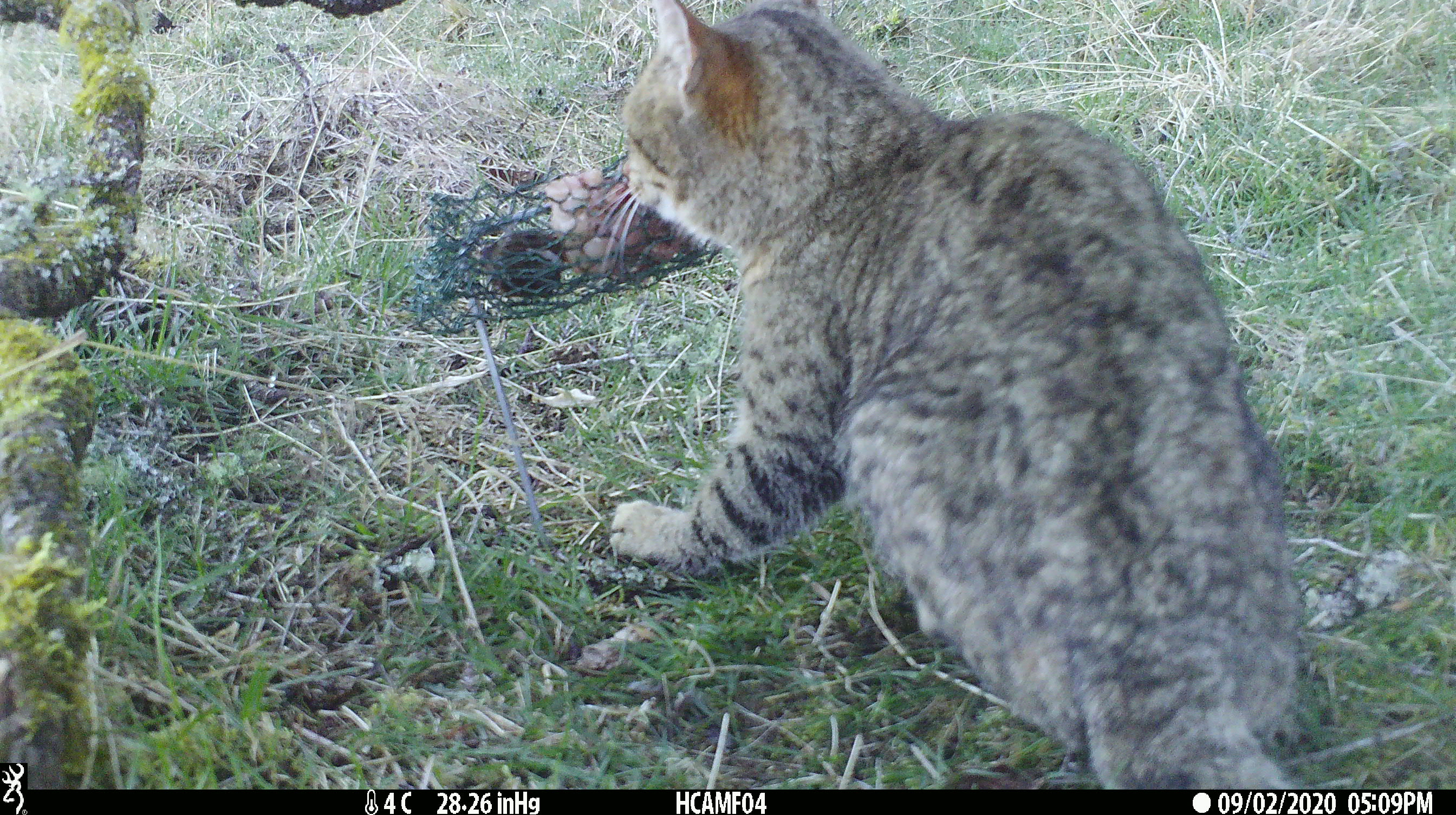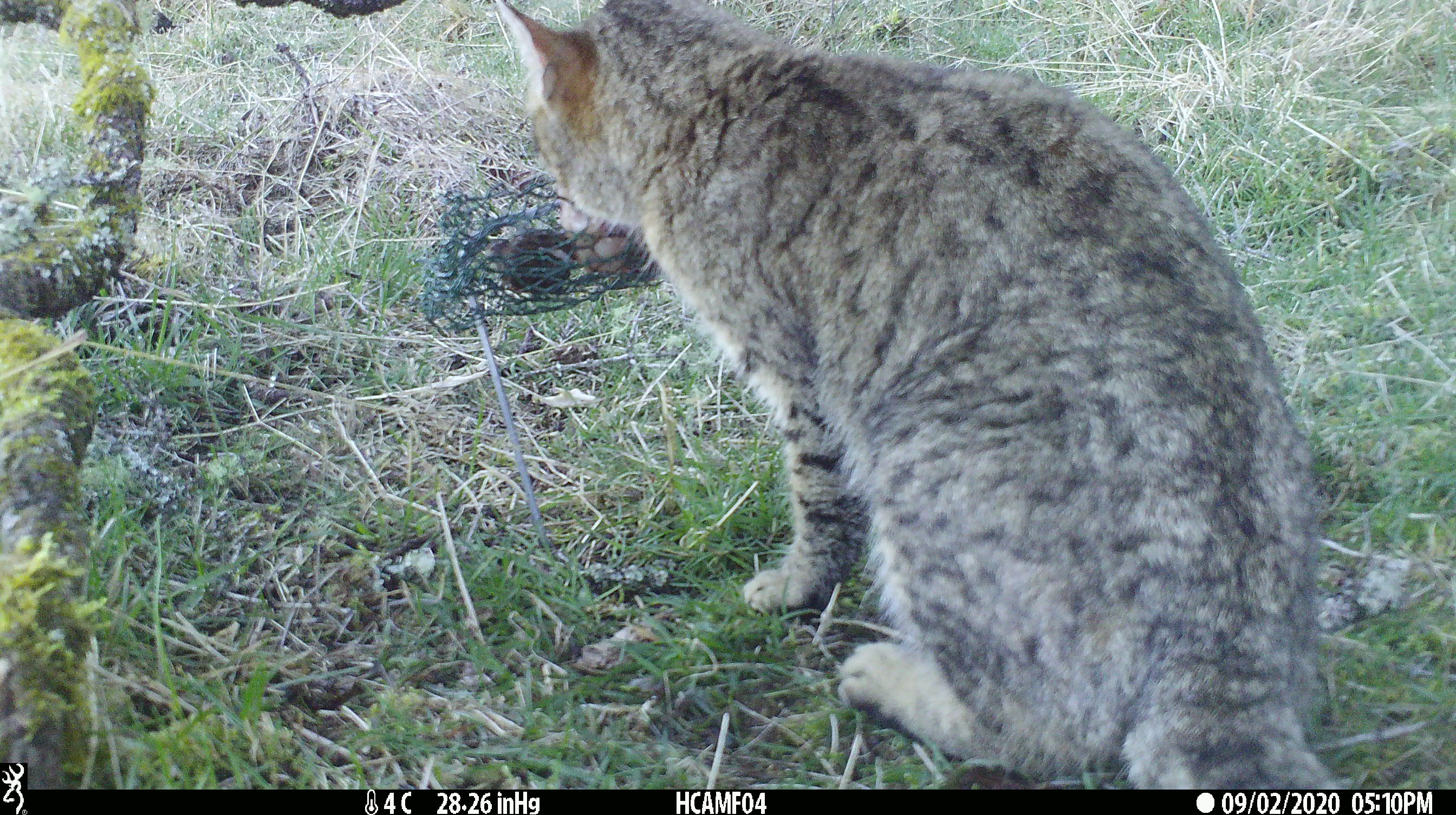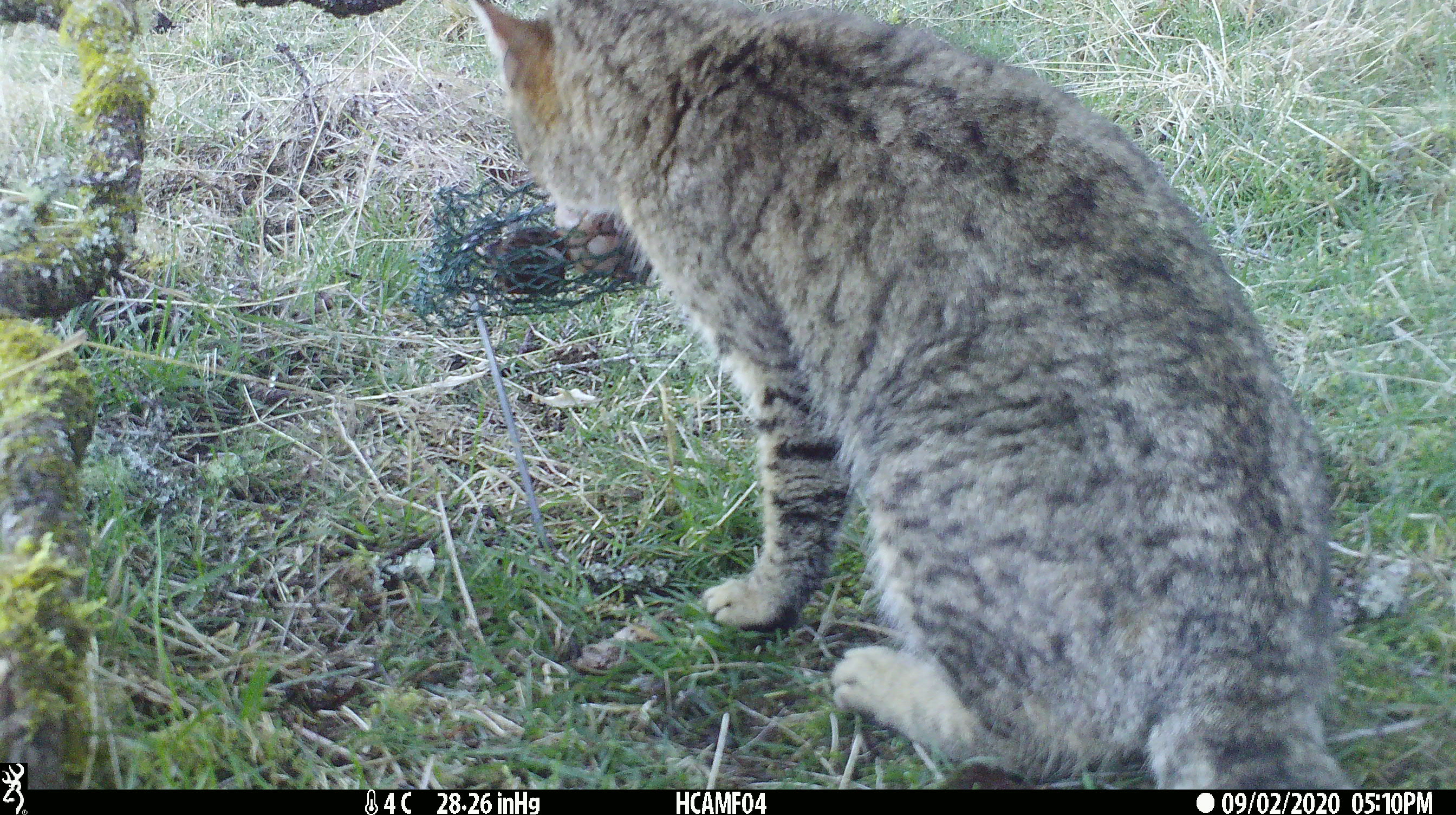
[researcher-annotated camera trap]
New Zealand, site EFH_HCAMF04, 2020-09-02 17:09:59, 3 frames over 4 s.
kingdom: Animalia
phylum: Chordata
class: Mammalia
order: Carnivora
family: Felidae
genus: Felis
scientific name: Felis catus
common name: domestic cat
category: cat